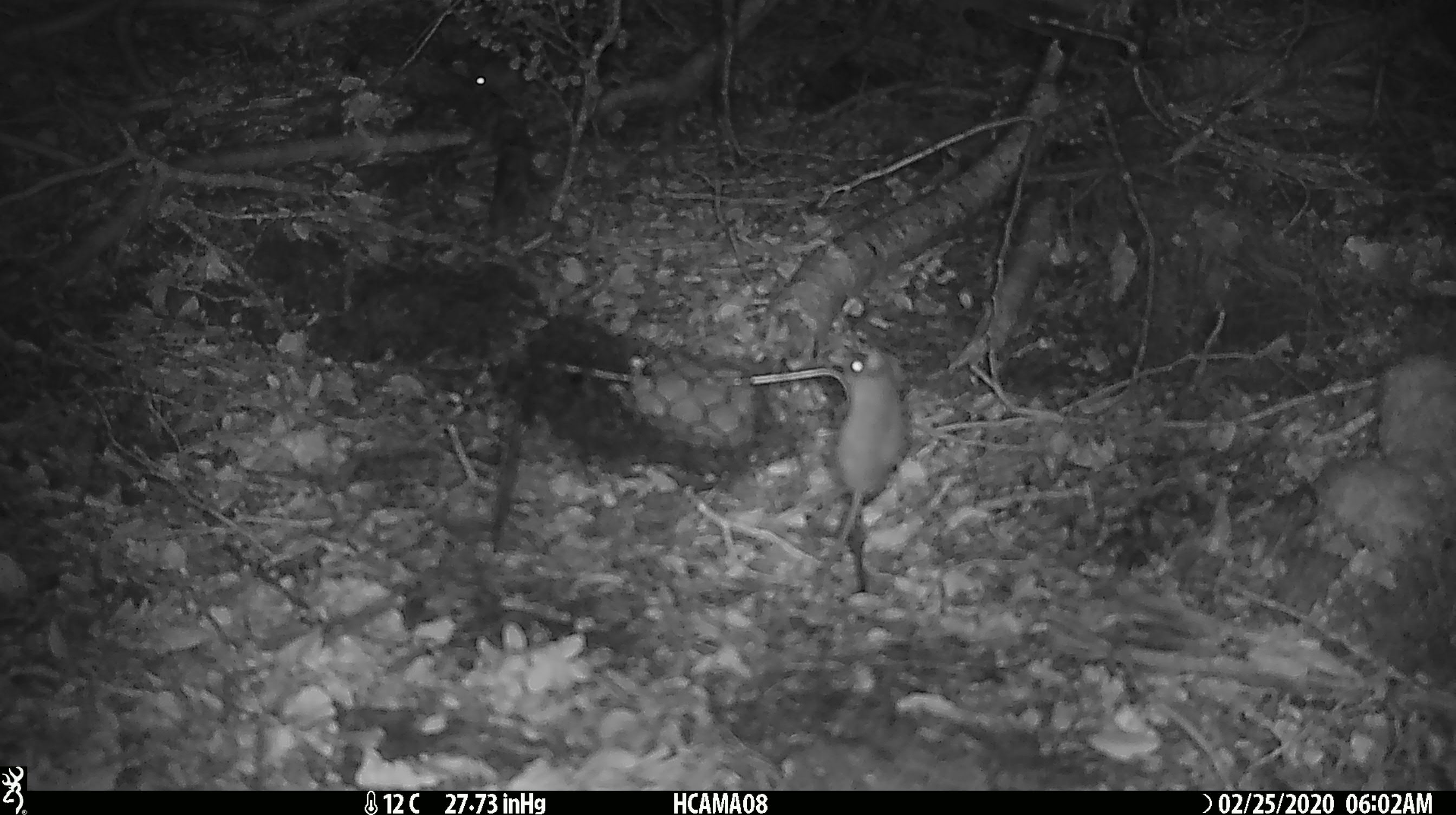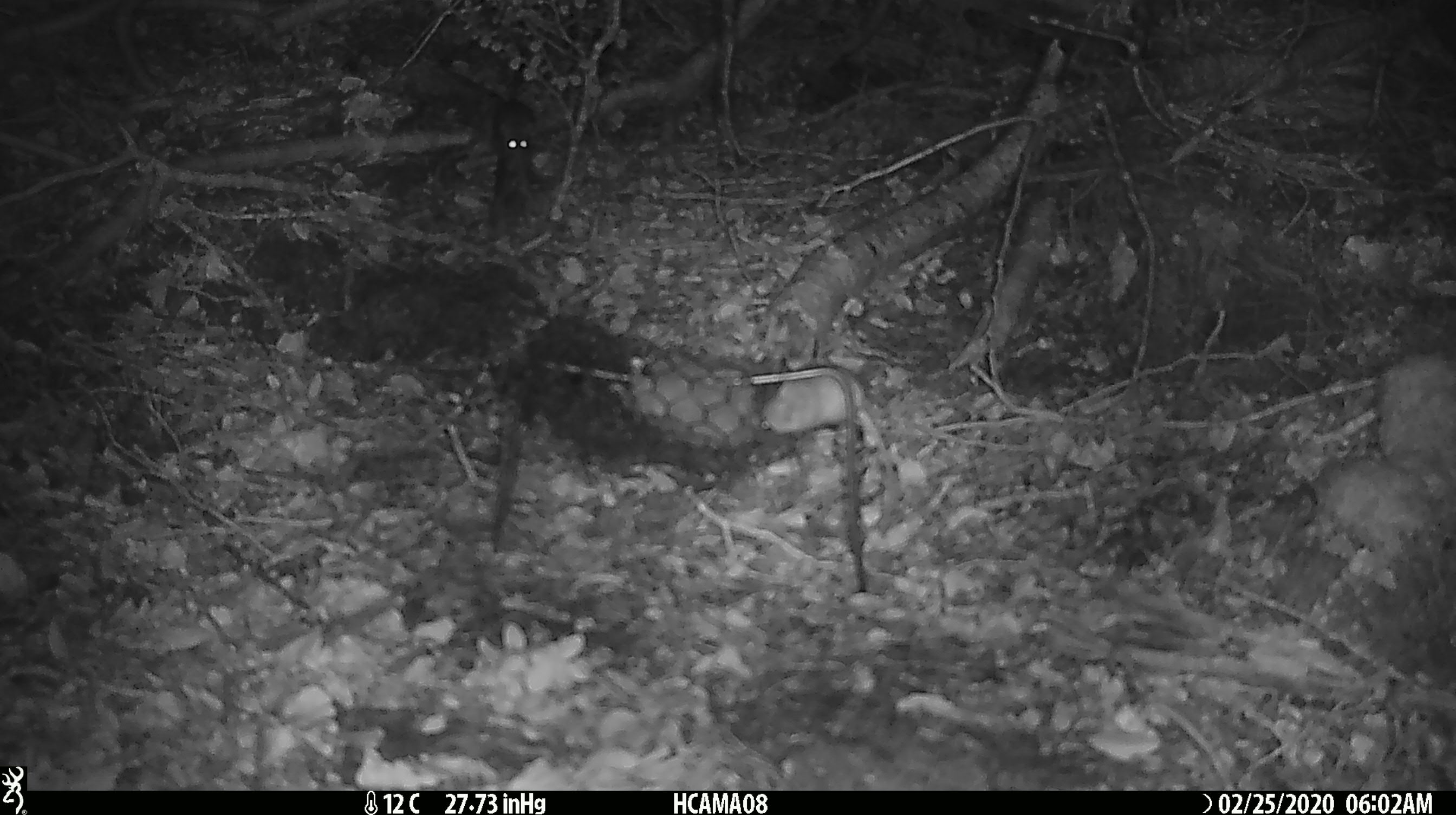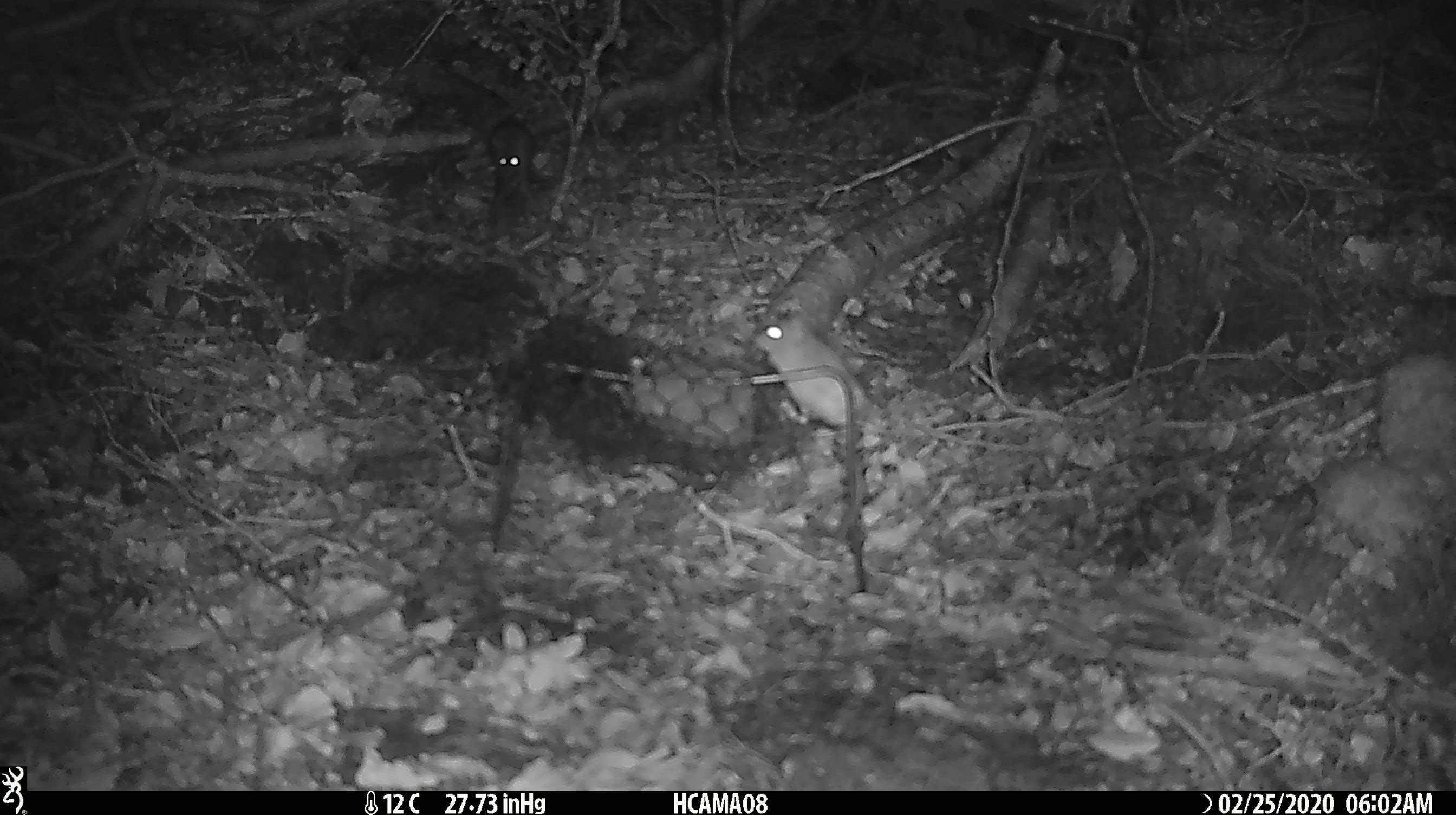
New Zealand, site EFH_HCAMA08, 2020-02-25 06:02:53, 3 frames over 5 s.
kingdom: Animalia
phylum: Chordata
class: Mammalia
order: Rodentia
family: Muridae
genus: Mus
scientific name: Mus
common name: mouse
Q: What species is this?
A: Mouse (Mus).